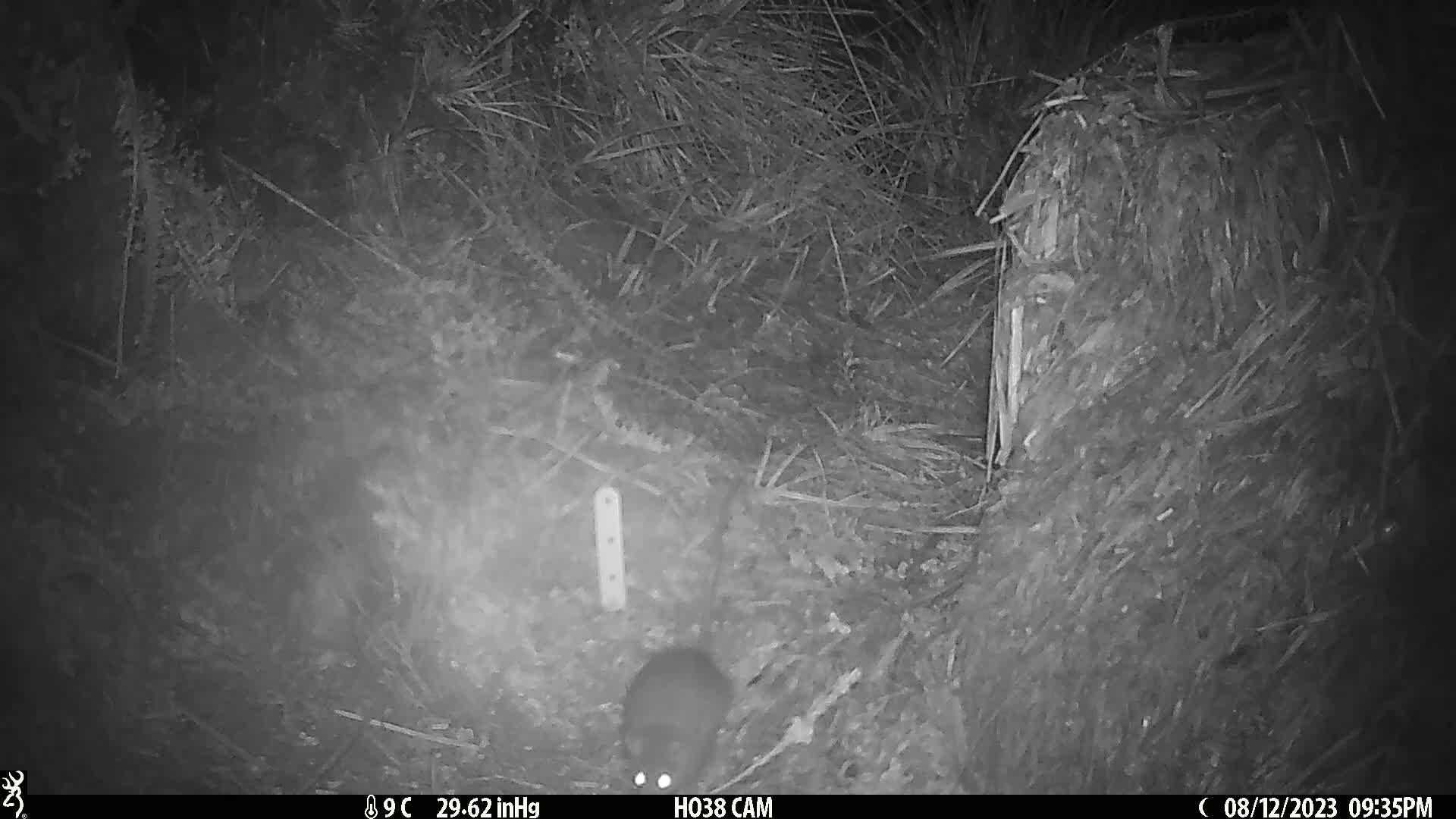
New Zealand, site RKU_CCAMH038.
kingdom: Animalia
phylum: Chordata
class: Mammalia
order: Rodentia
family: Muridae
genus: Rattus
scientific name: Rattus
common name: rat